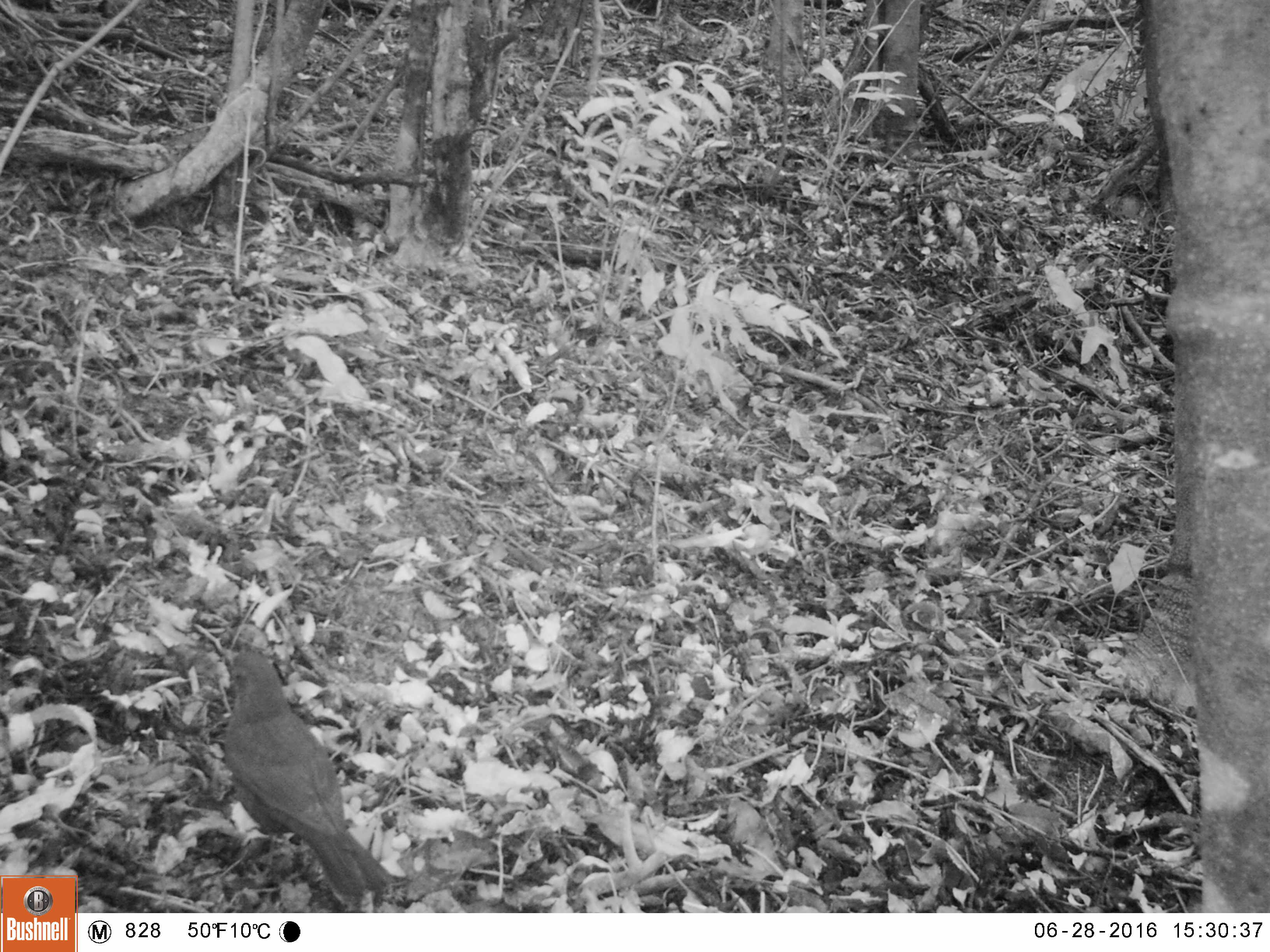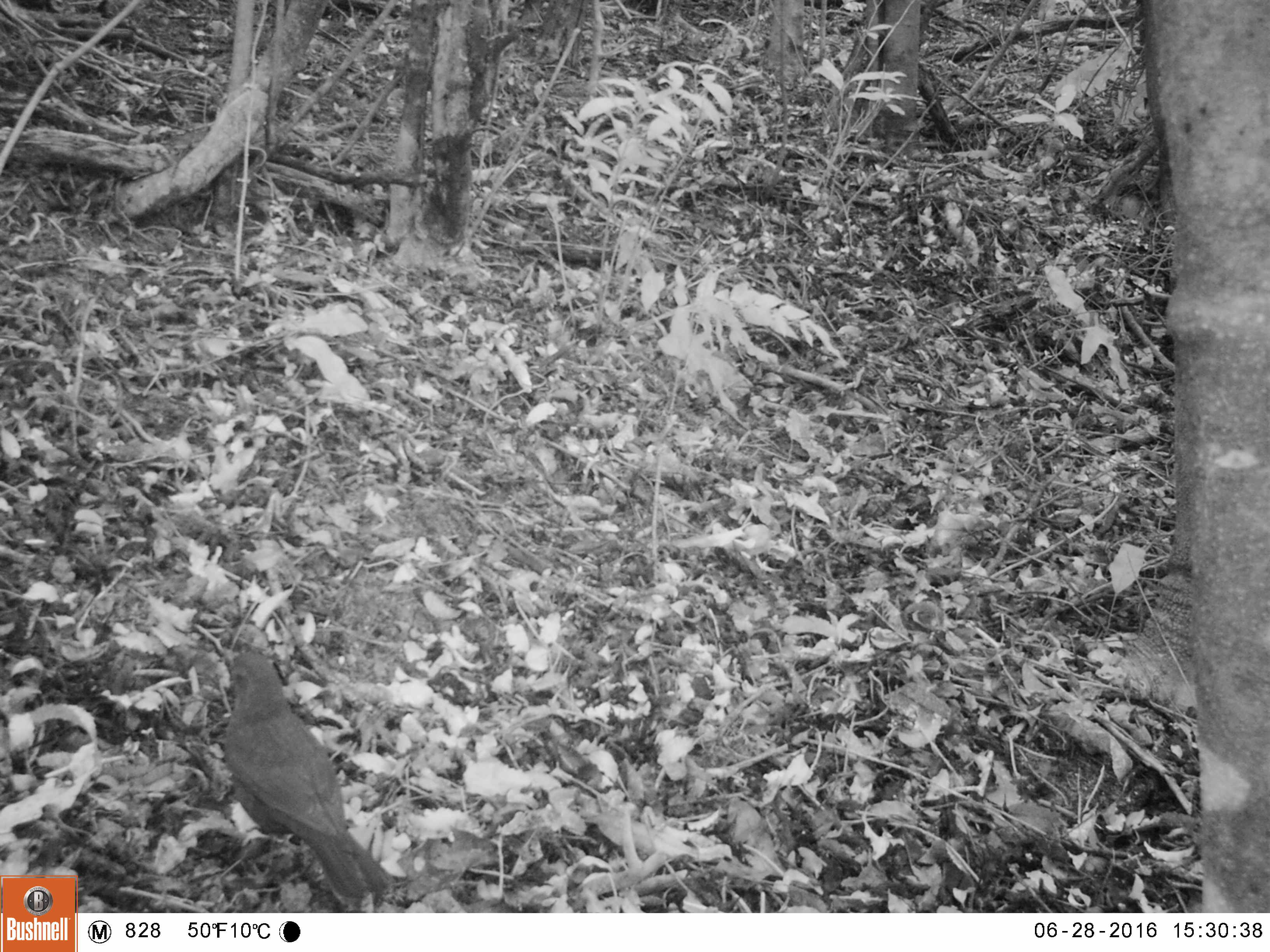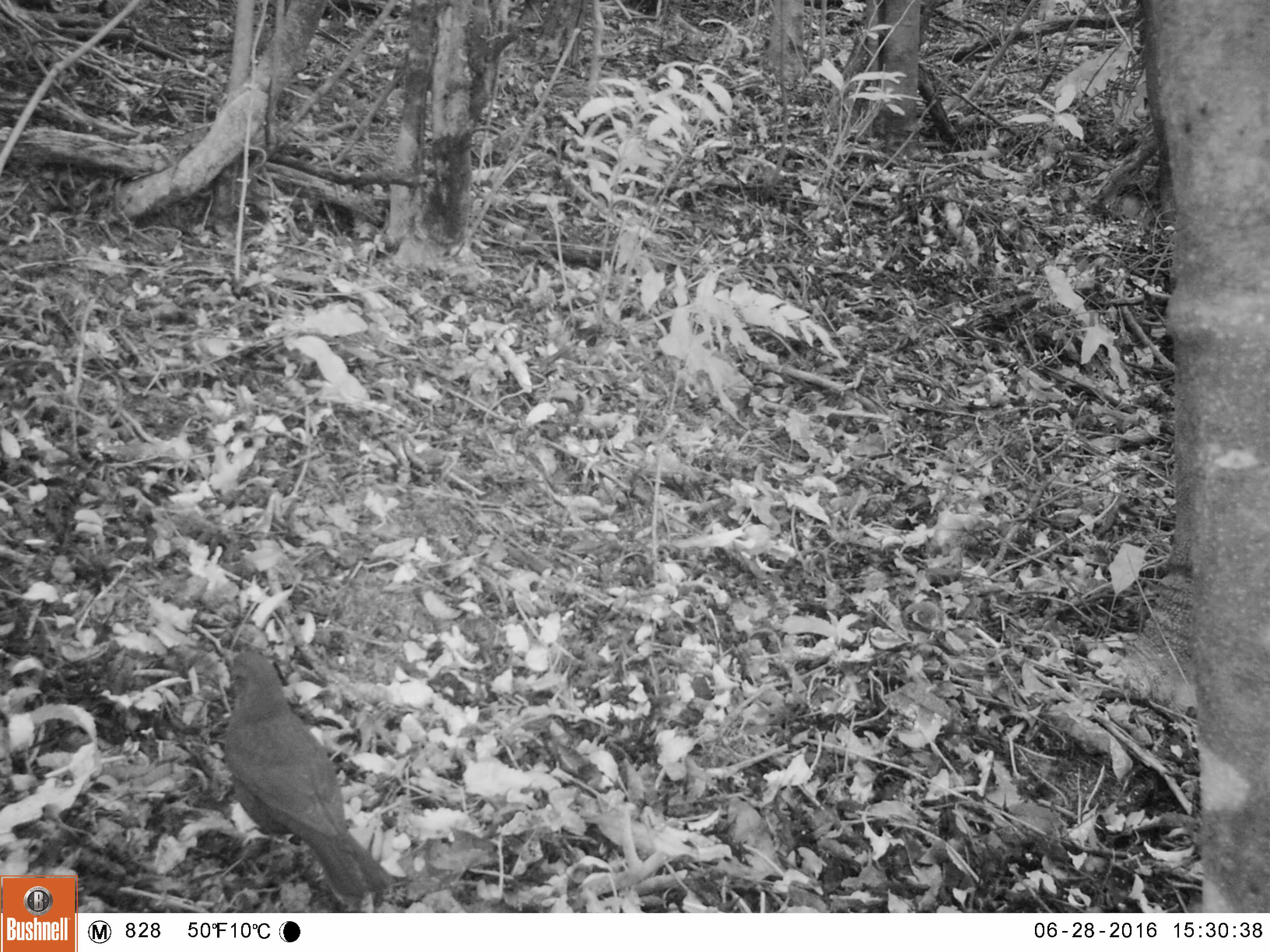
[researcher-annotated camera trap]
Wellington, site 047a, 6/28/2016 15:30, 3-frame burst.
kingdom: Animalia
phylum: Chordata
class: Aves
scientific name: Aves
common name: bird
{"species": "bird (Aves)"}